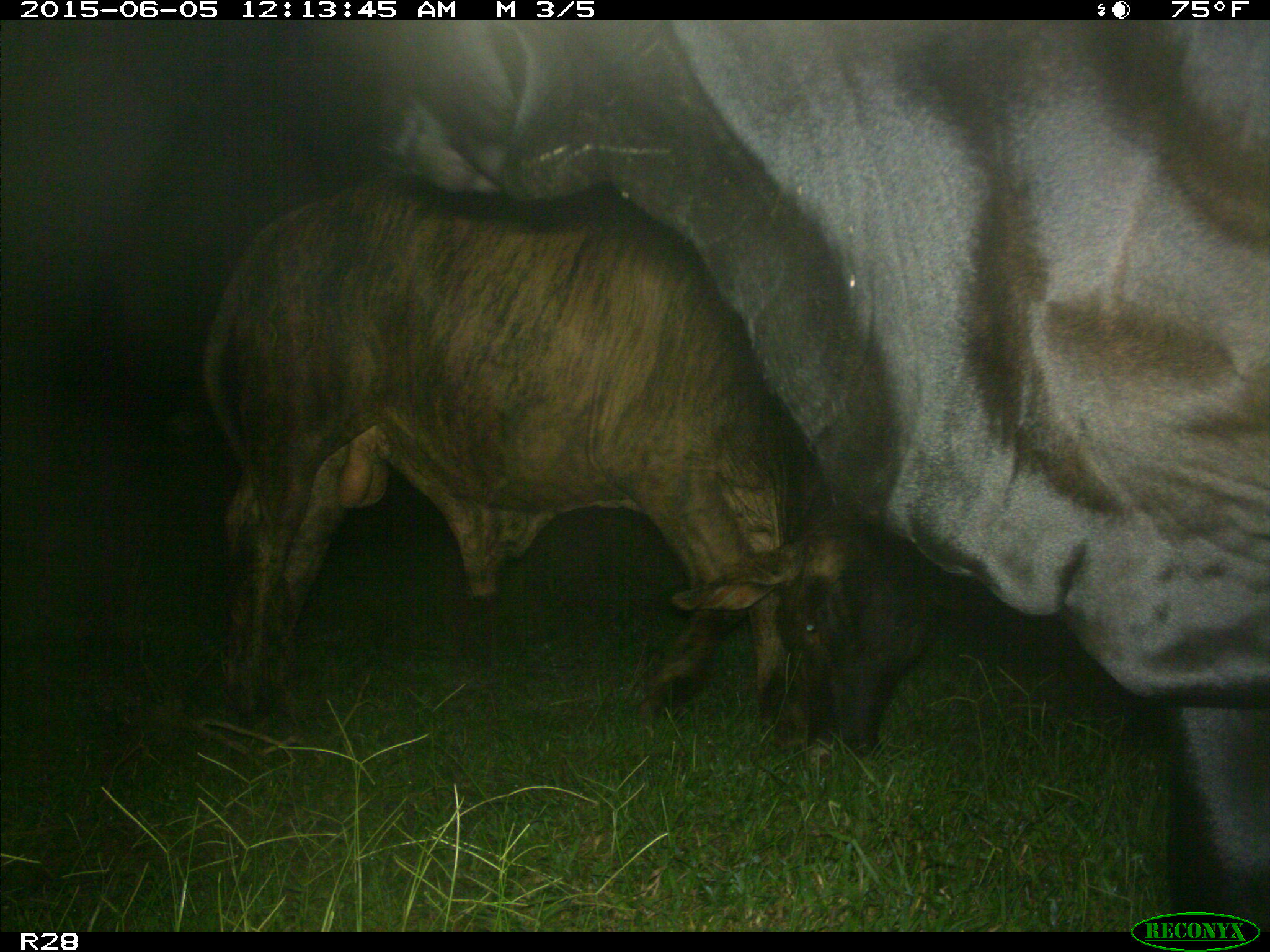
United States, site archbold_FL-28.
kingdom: Animalia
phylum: Chordata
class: Mammalia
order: Artiodactyla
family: Bovidae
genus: Bos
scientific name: Bos taurus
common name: domestic cow